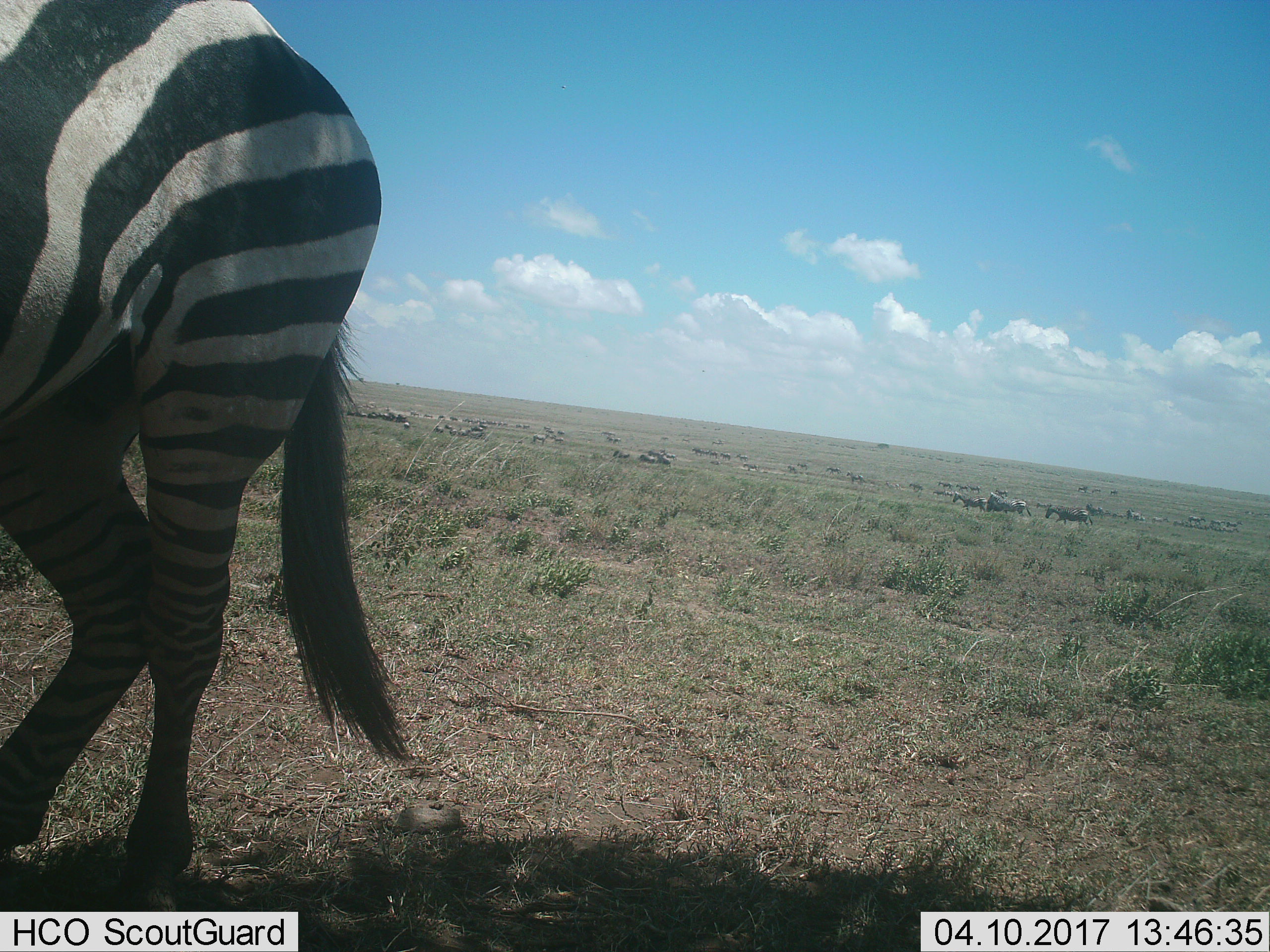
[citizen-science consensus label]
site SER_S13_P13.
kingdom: Animalia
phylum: Chordata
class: Mammalia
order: Perissodactyla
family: Equidae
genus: Equus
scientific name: Equus quagga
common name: plains zebra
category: zebraplains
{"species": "zebraplains (plains zebra) (Equus quagga)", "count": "11-50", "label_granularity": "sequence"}